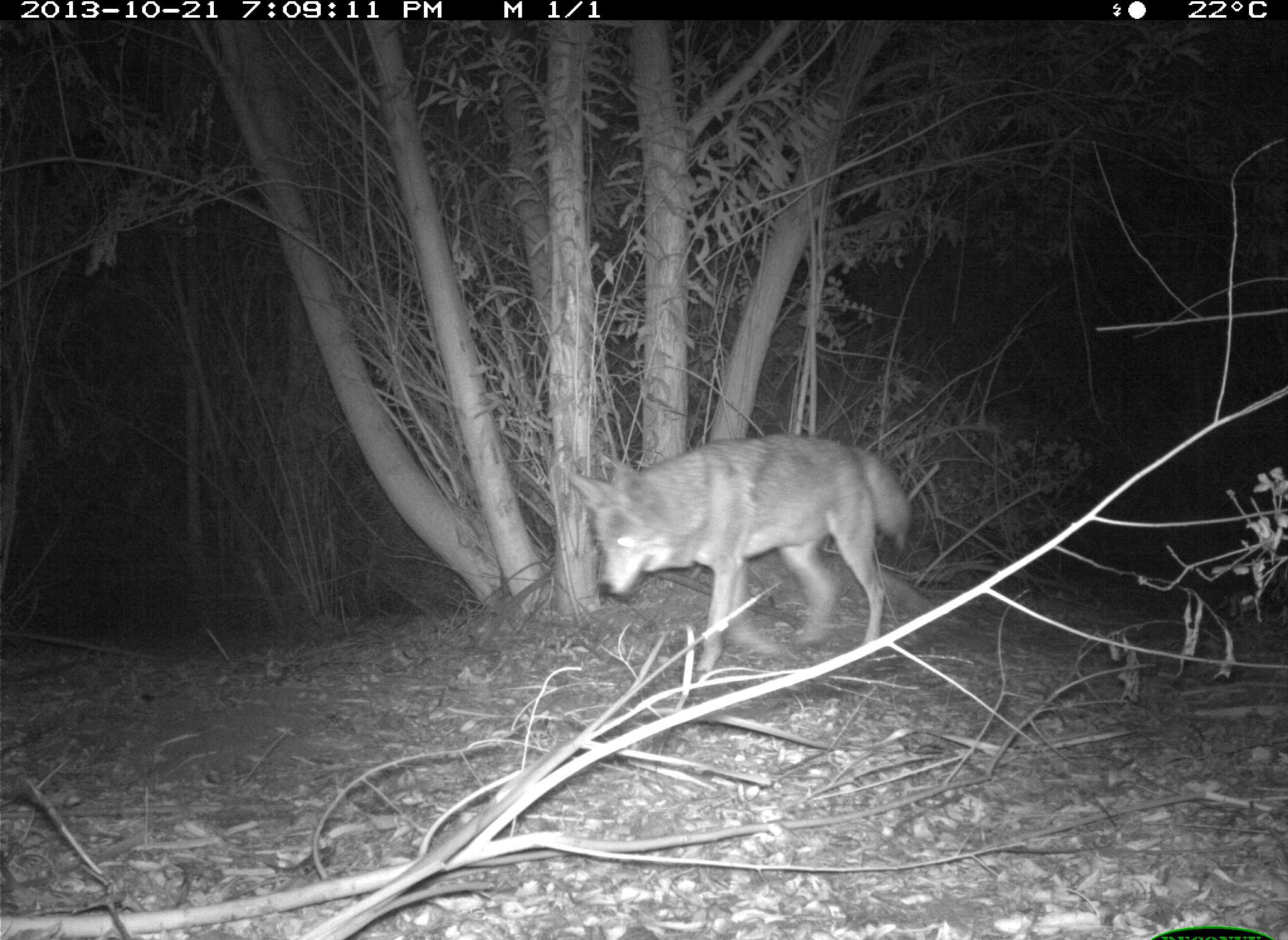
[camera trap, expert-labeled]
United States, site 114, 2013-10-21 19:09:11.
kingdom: Animalia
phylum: Chordata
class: Mammalia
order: Carnivora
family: Canidae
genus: Canis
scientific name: Canis latrans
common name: coyote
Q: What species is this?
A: Coyote (Canis latrans).